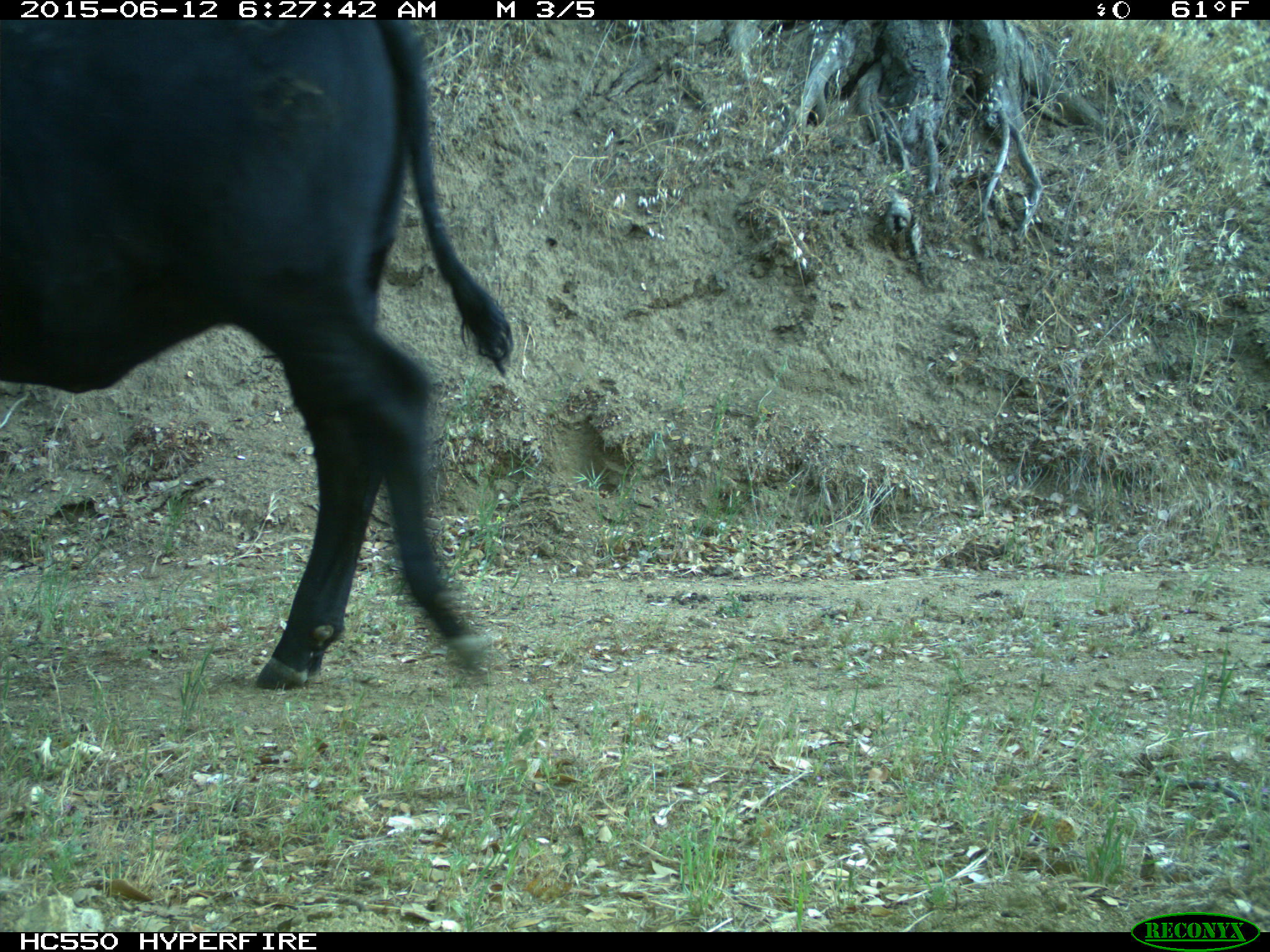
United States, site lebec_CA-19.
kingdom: Animalia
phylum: Chordata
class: Mammalia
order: Artiodactyla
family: Bovidae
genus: Bos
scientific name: Bos taurus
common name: domestic cow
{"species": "Bos taurus (domestic cow)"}